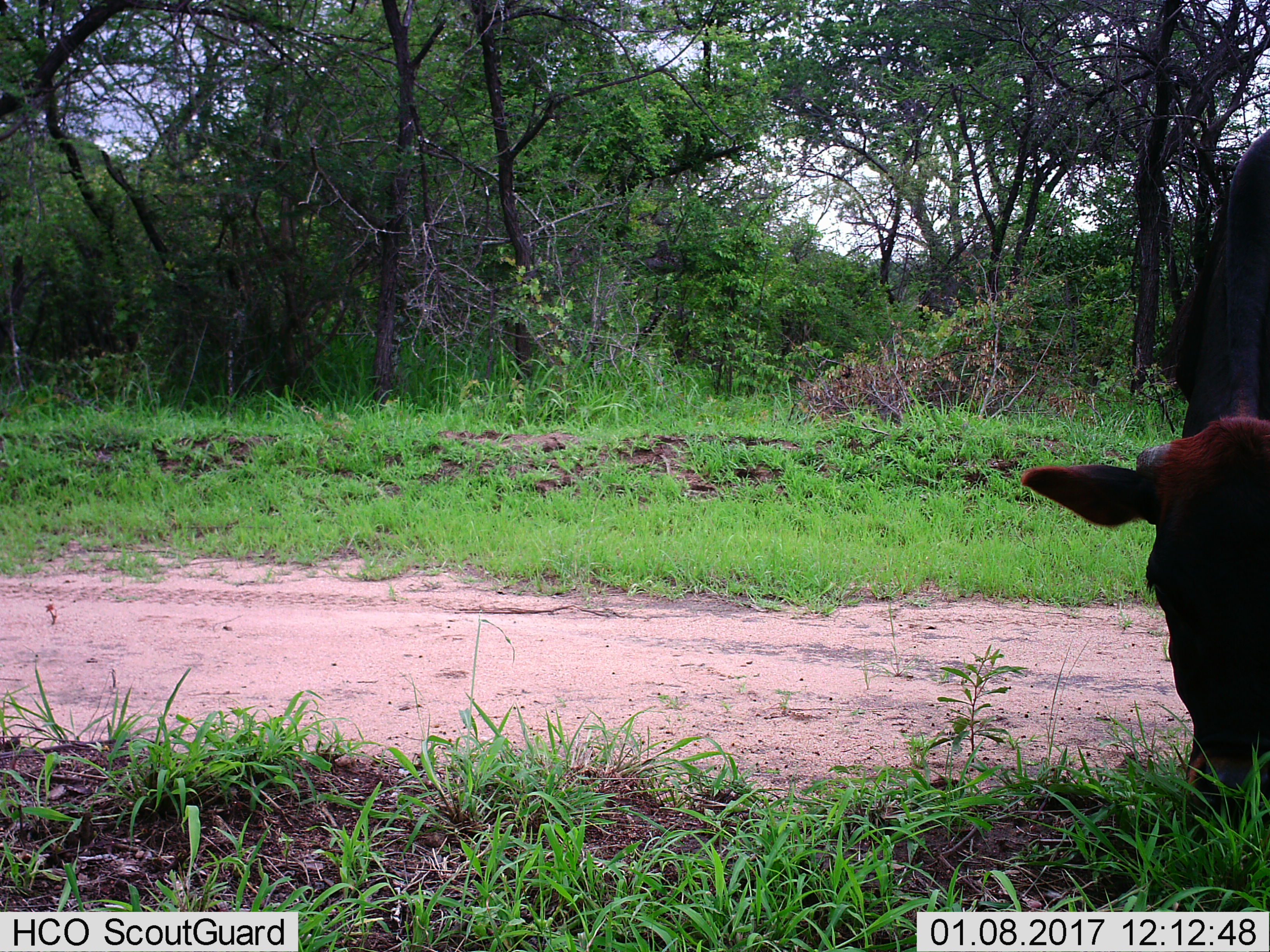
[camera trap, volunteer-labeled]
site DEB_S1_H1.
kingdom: Animalia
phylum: Chordata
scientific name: Vertebrata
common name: domestic animal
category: domesticanimal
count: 1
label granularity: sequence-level